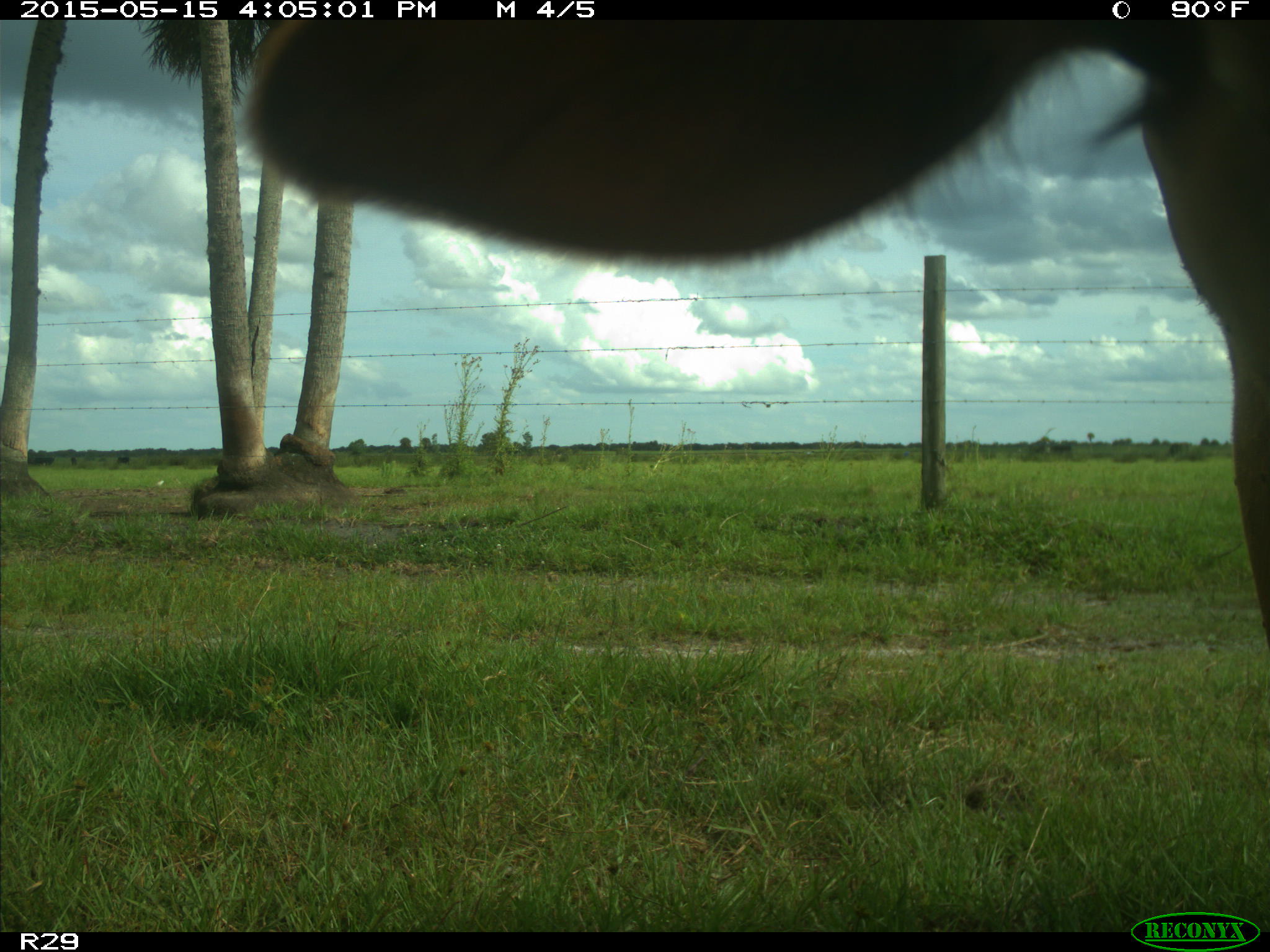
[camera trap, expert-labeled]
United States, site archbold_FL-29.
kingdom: Animalia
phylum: Chordata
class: Mammalia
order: Artiodactyla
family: Bovidae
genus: Bos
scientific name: Bos taurus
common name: domestic cow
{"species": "Bos taurus (domestic cow)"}